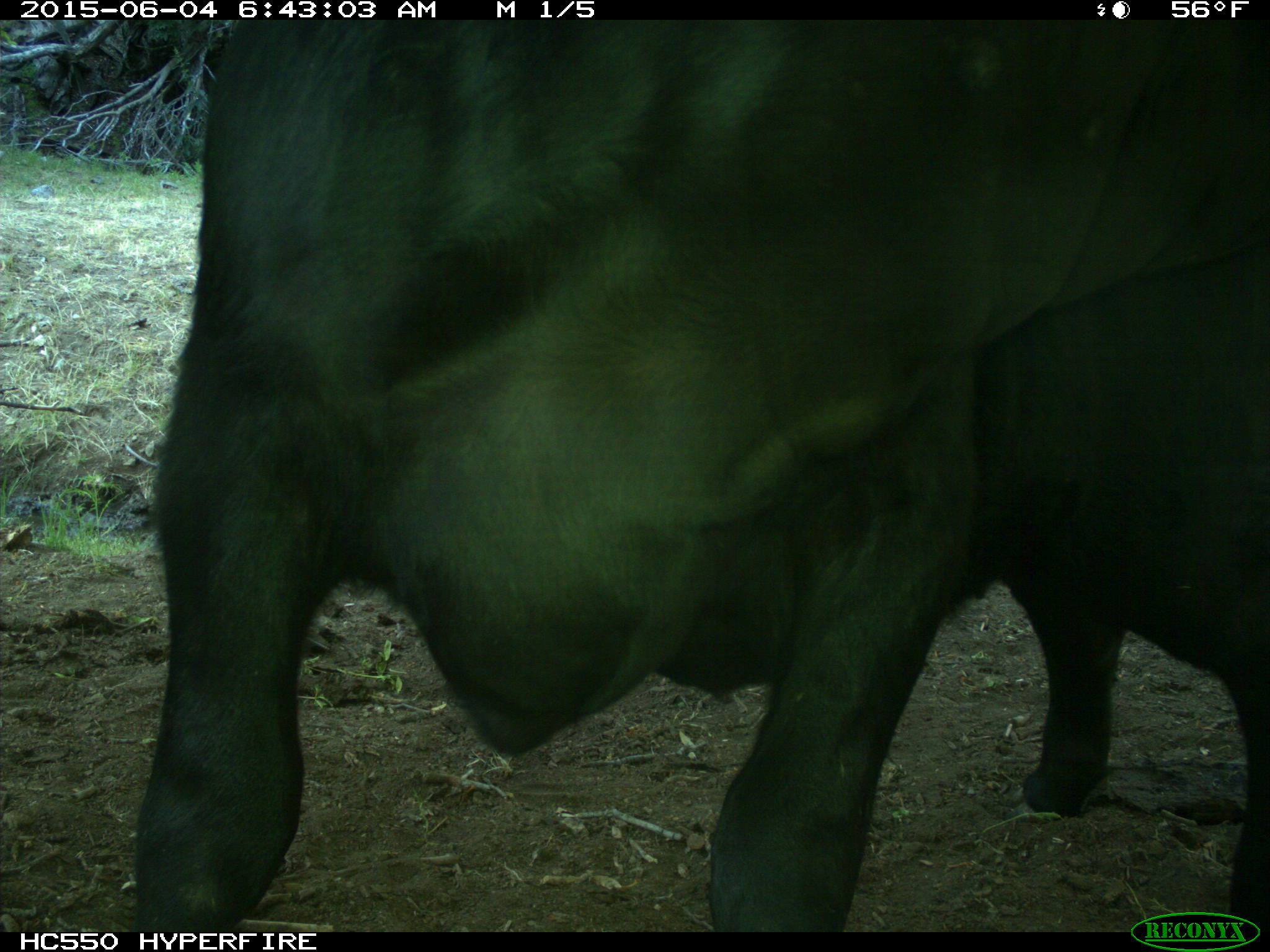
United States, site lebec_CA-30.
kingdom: Animalia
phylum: Chordata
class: Mammalia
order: Artiodactyla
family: Bovidae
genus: Bos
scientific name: Bos taurus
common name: domestic cow